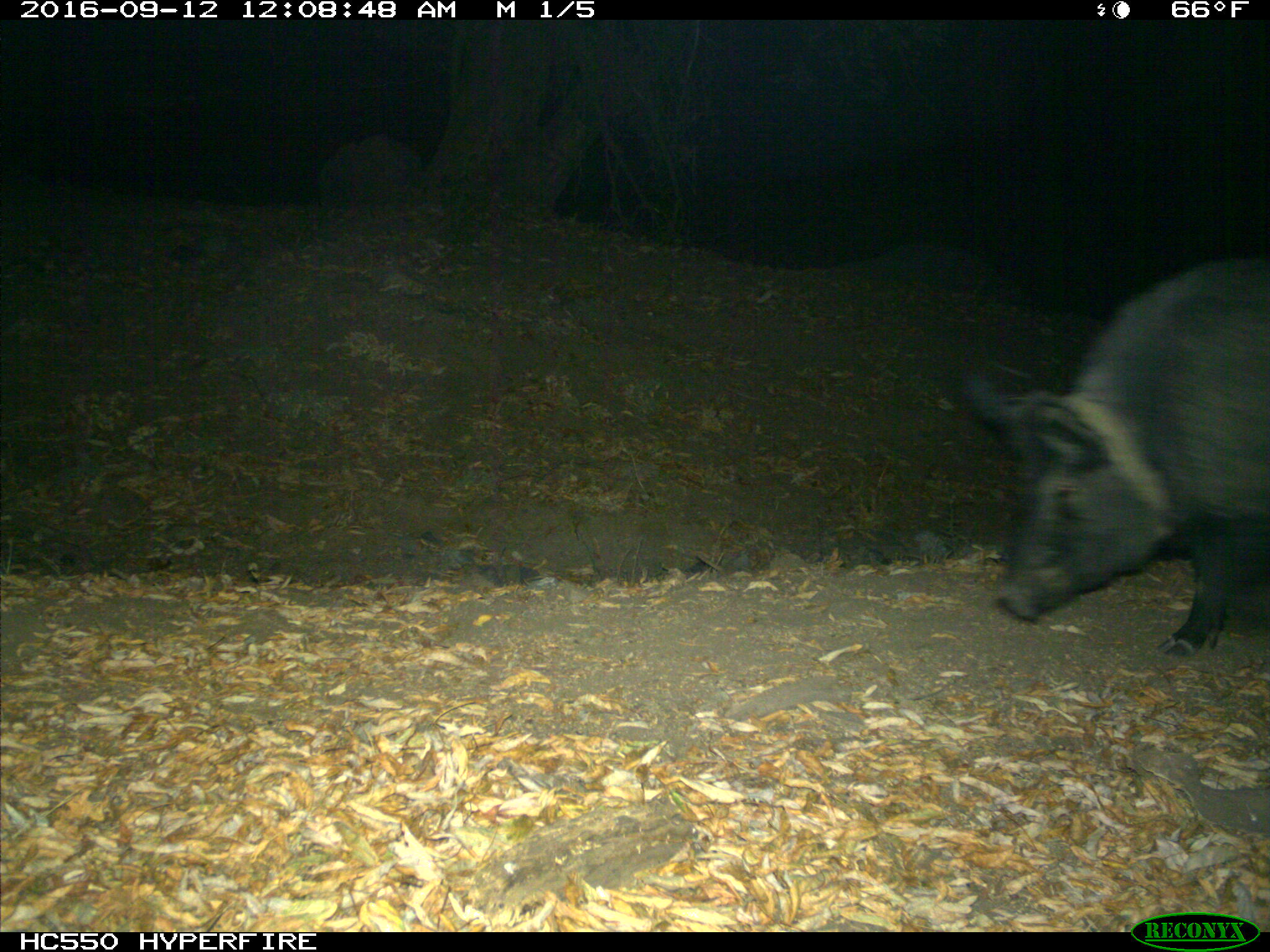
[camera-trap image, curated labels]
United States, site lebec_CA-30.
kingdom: Animalia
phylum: Chordata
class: Mammalia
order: Artiodactyla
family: Suidae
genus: Sus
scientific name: Sus scrofa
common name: wild boar